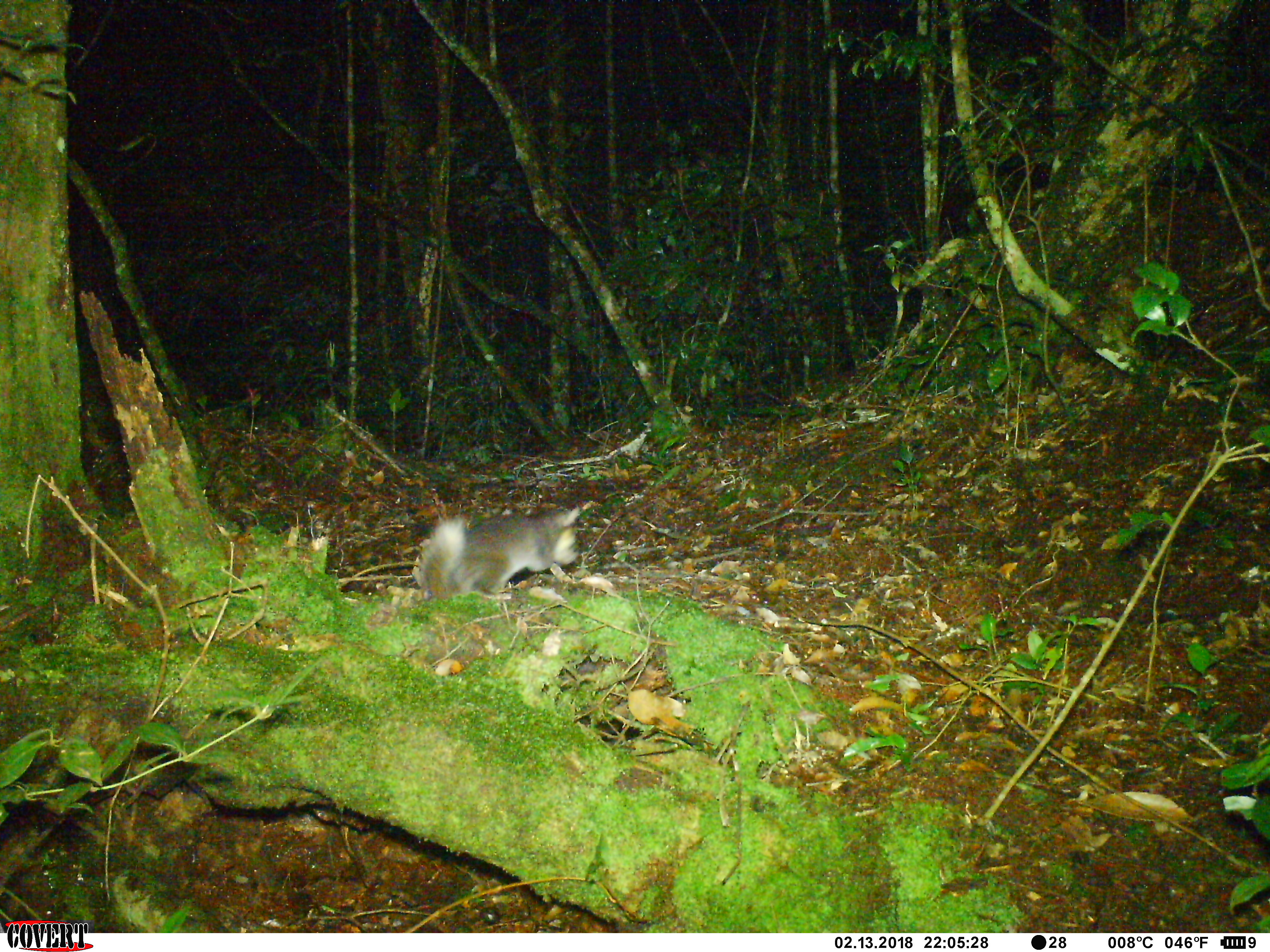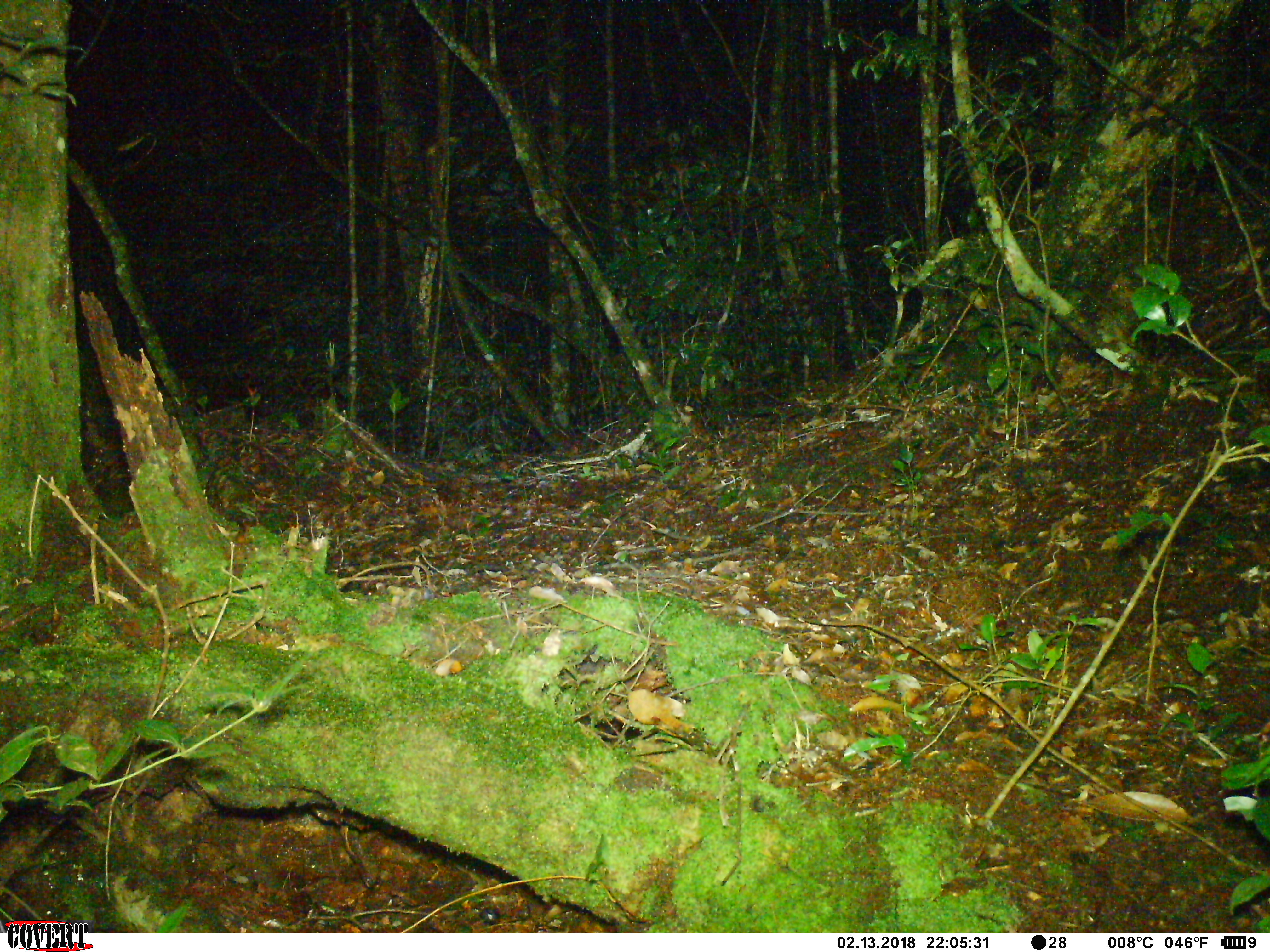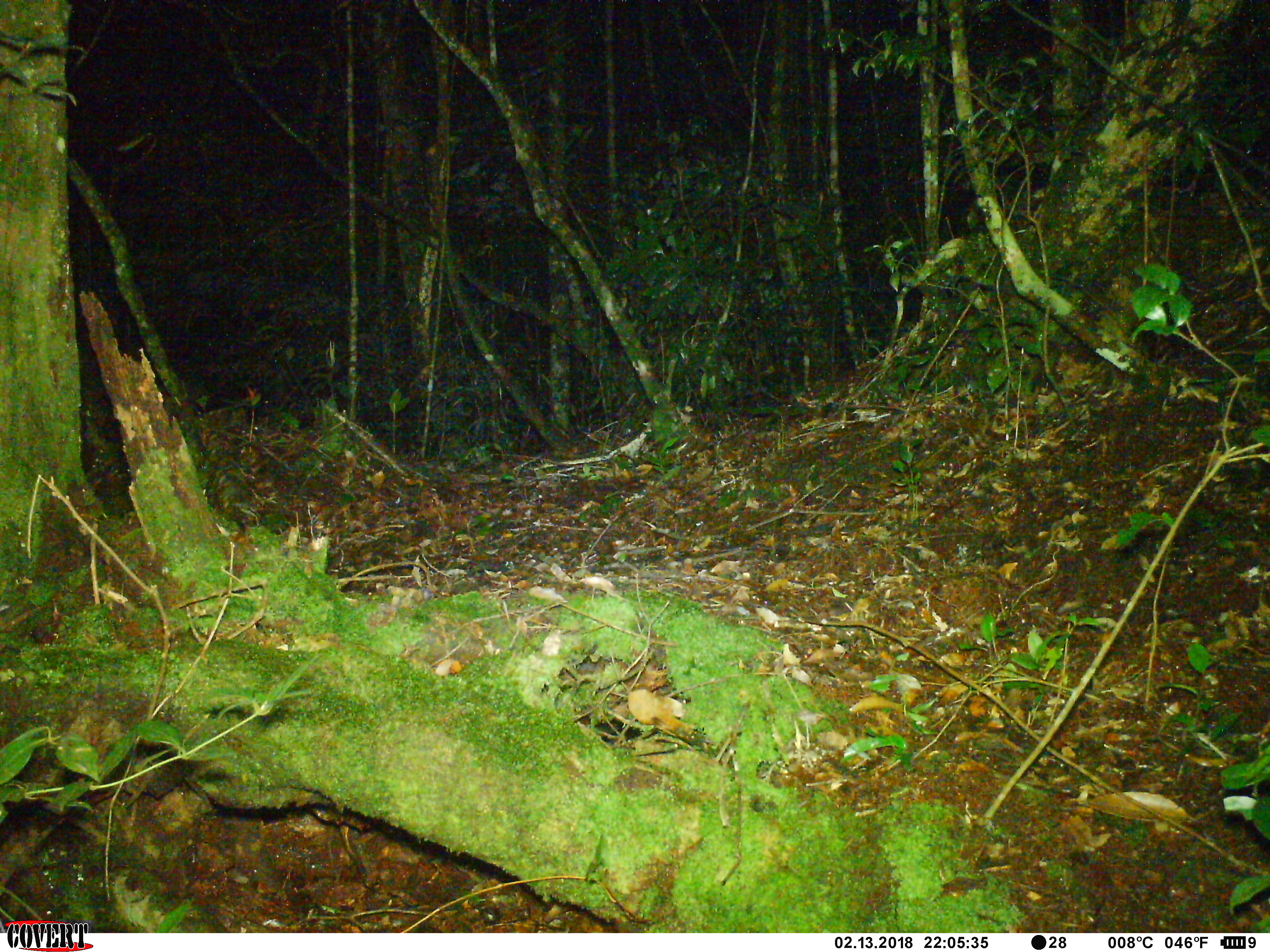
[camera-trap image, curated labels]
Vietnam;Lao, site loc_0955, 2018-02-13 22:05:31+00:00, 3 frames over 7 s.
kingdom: Animalia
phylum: Chordata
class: Mammalia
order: Carnivora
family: Mustelidae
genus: Melogale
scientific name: Melogale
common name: ferret badger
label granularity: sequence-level